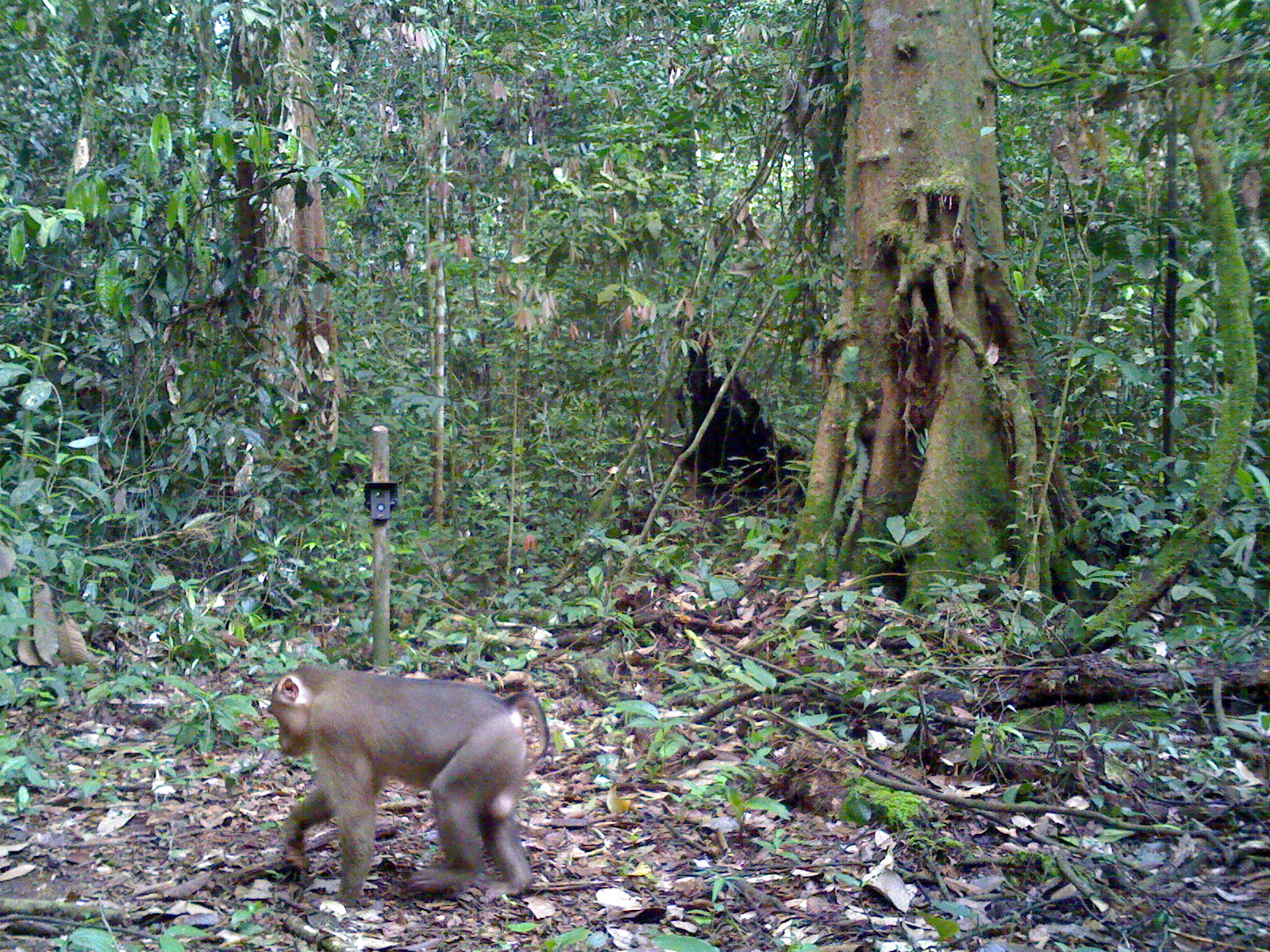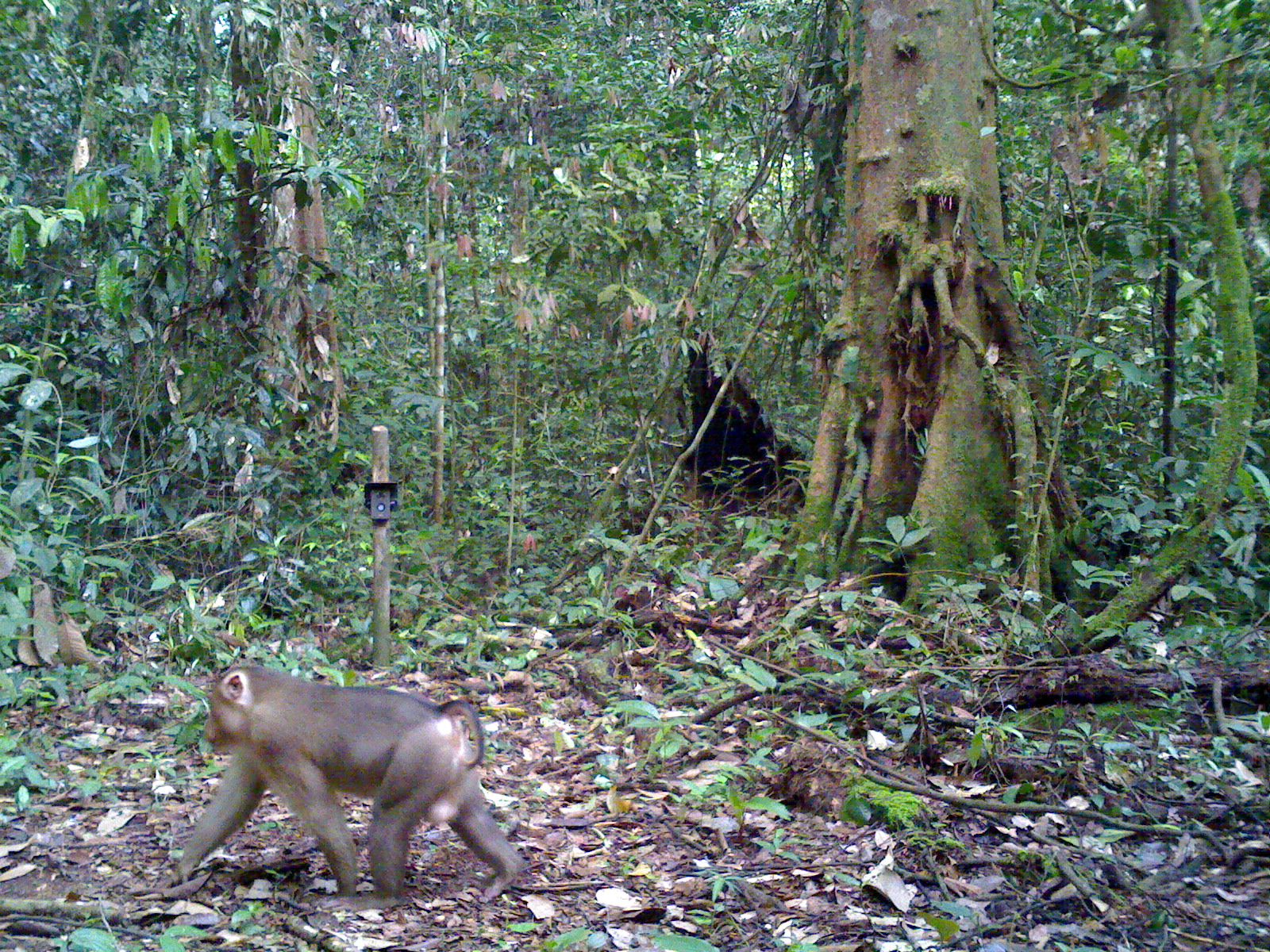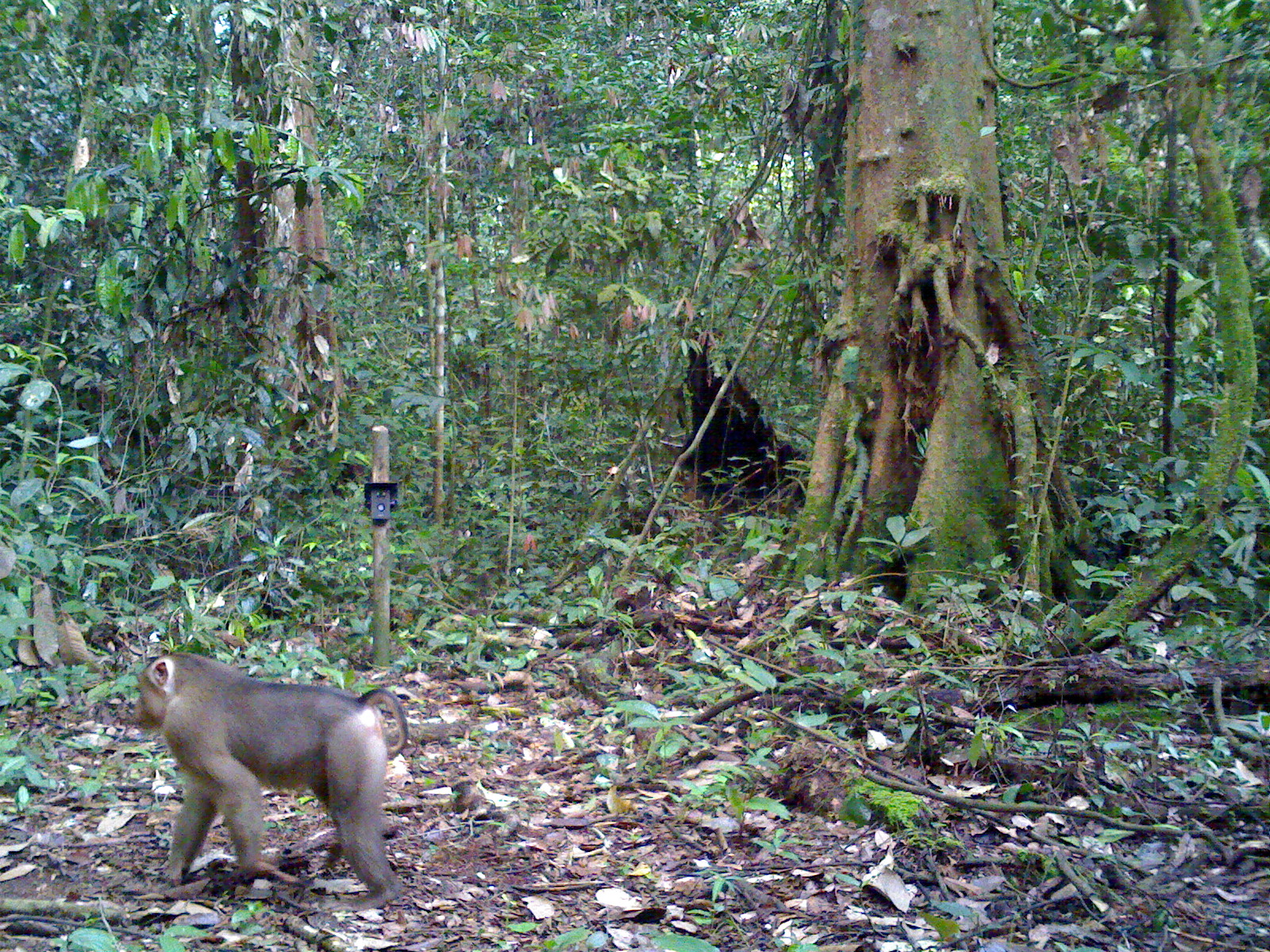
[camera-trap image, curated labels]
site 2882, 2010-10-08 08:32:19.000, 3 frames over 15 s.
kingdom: Animalia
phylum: Chordata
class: Mammalia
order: Primates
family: Cercopithecidae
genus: Macaca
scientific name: Macaca nemestrina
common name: southern pig-tailed macaque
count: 1